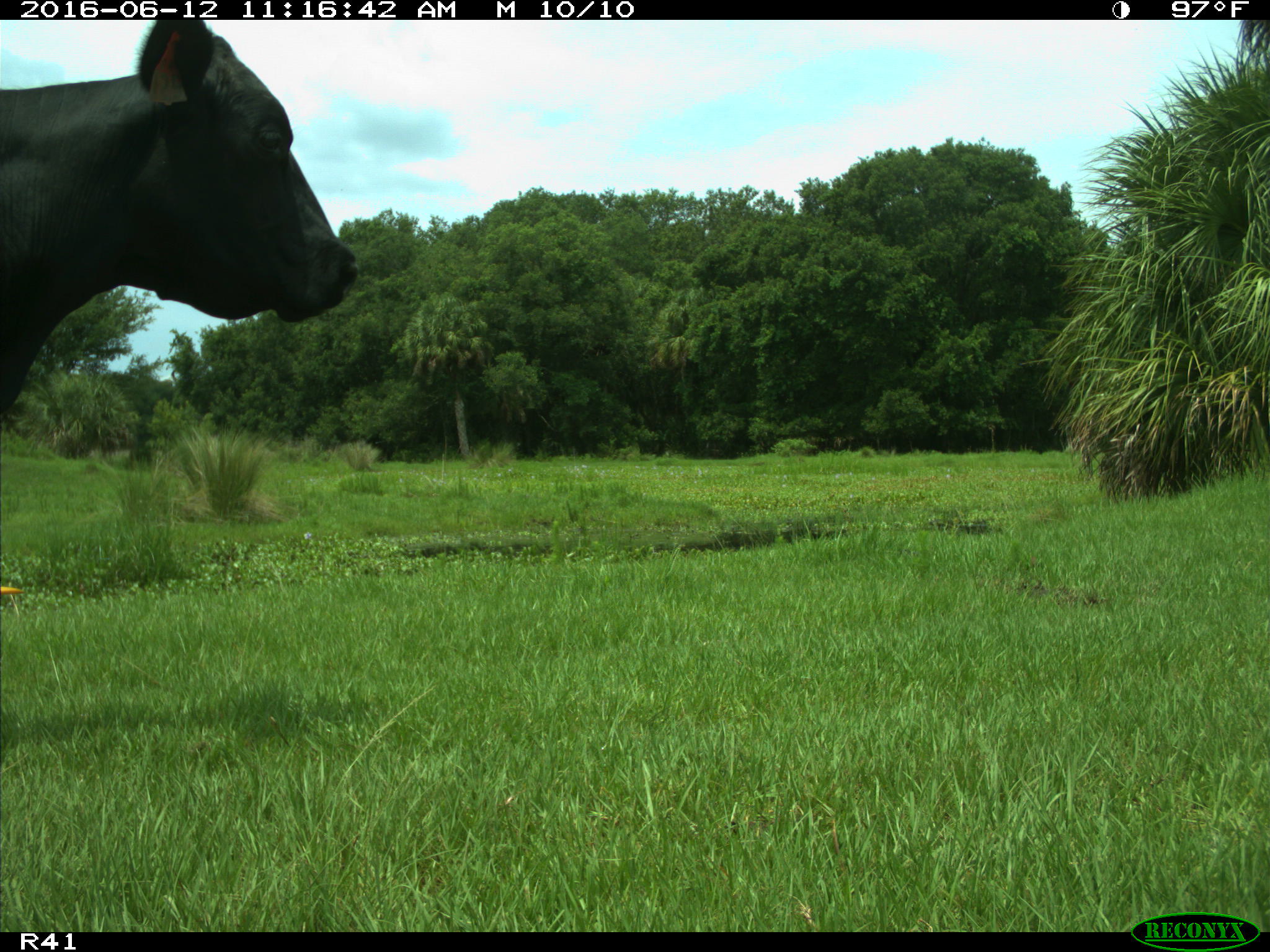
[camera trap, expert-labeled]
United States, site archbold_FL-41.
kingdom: Animalia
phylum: Chordata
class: Mammalia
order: Artiodactyla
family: Bovidae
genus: Bos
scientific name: Bos taurus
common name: domestic cow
Bos taurus (domestic cow).